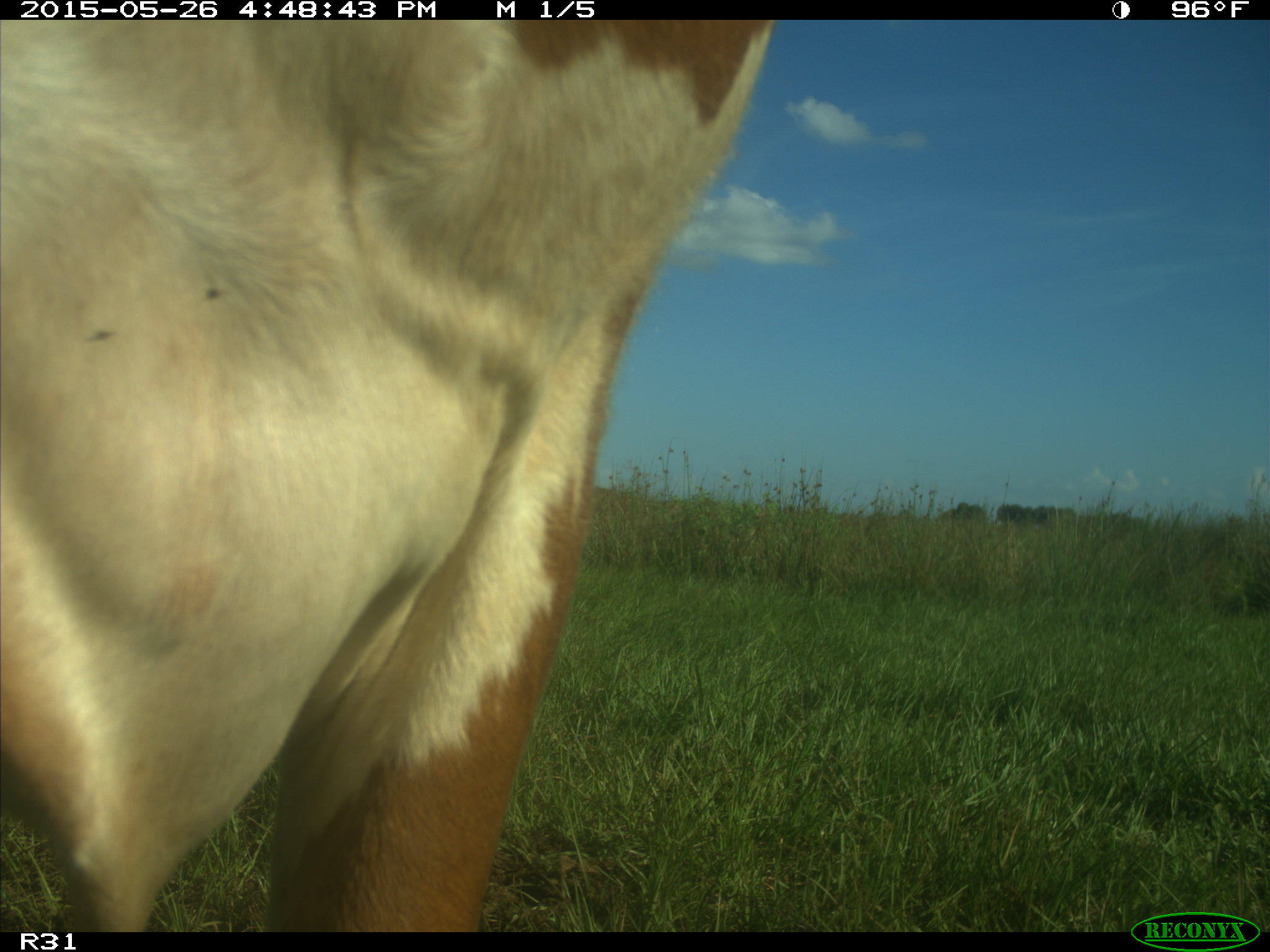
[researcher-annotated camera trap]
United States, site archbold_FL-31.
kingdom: Animalia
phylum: Chordata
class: Mammalia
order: Artiodactyla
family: Bovidae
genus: Bos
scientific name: Bos taurus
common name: domestic cow